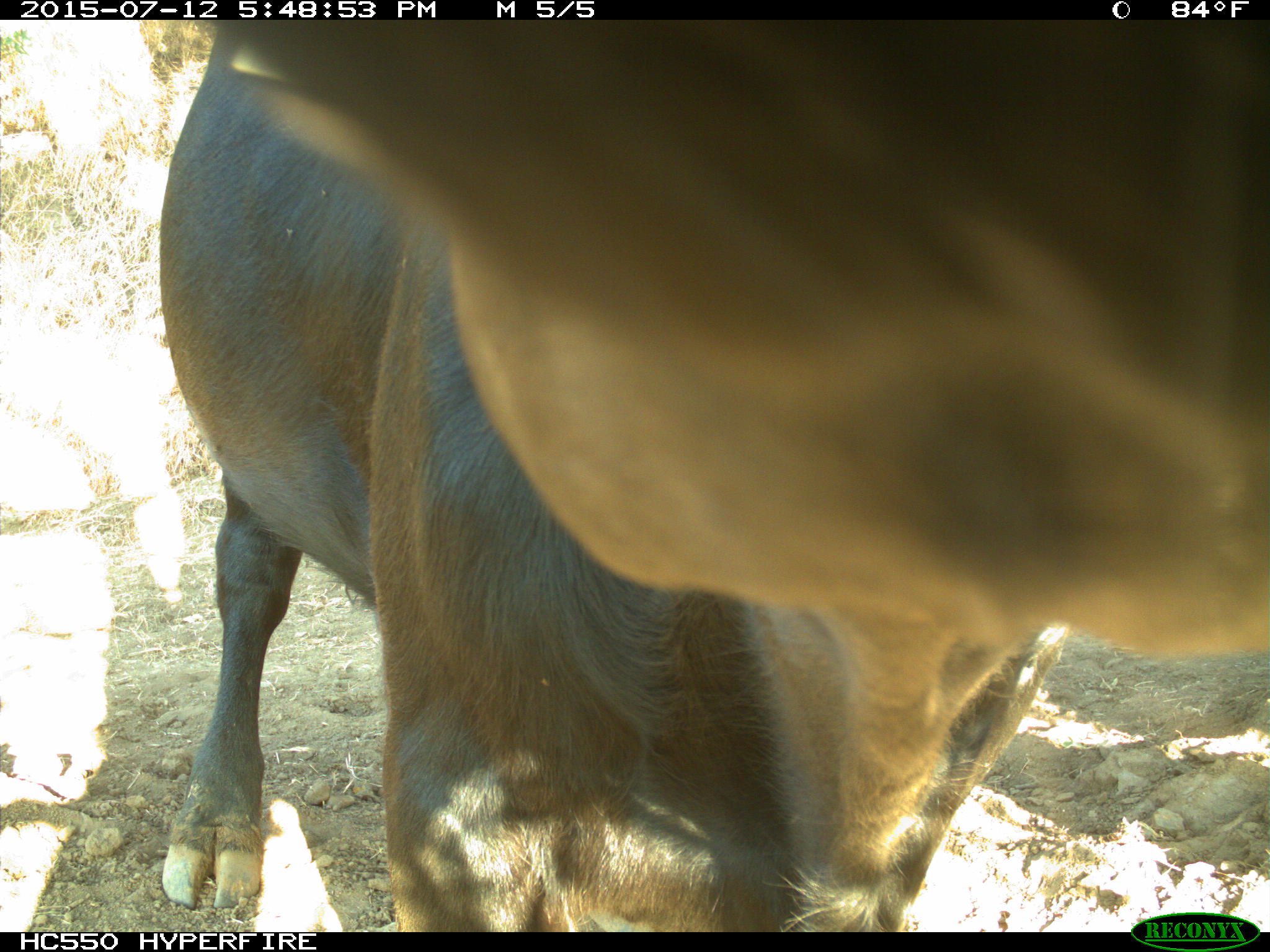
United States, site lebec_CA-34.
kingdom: Animalia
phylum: Chordata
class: Mammalia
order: Artiodactyla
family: Bovidae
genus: Bos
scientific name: Bos taurus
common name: domestic cow